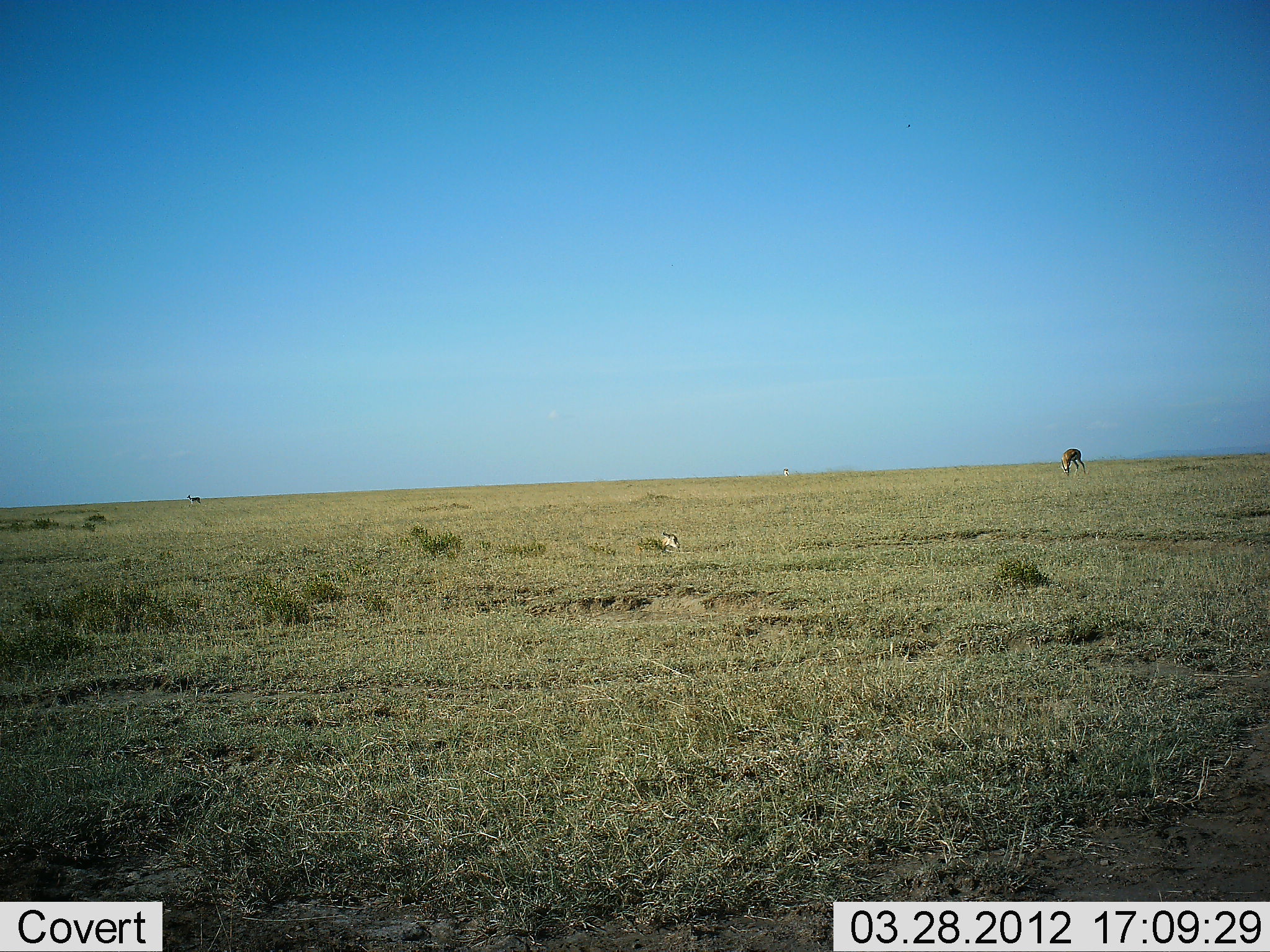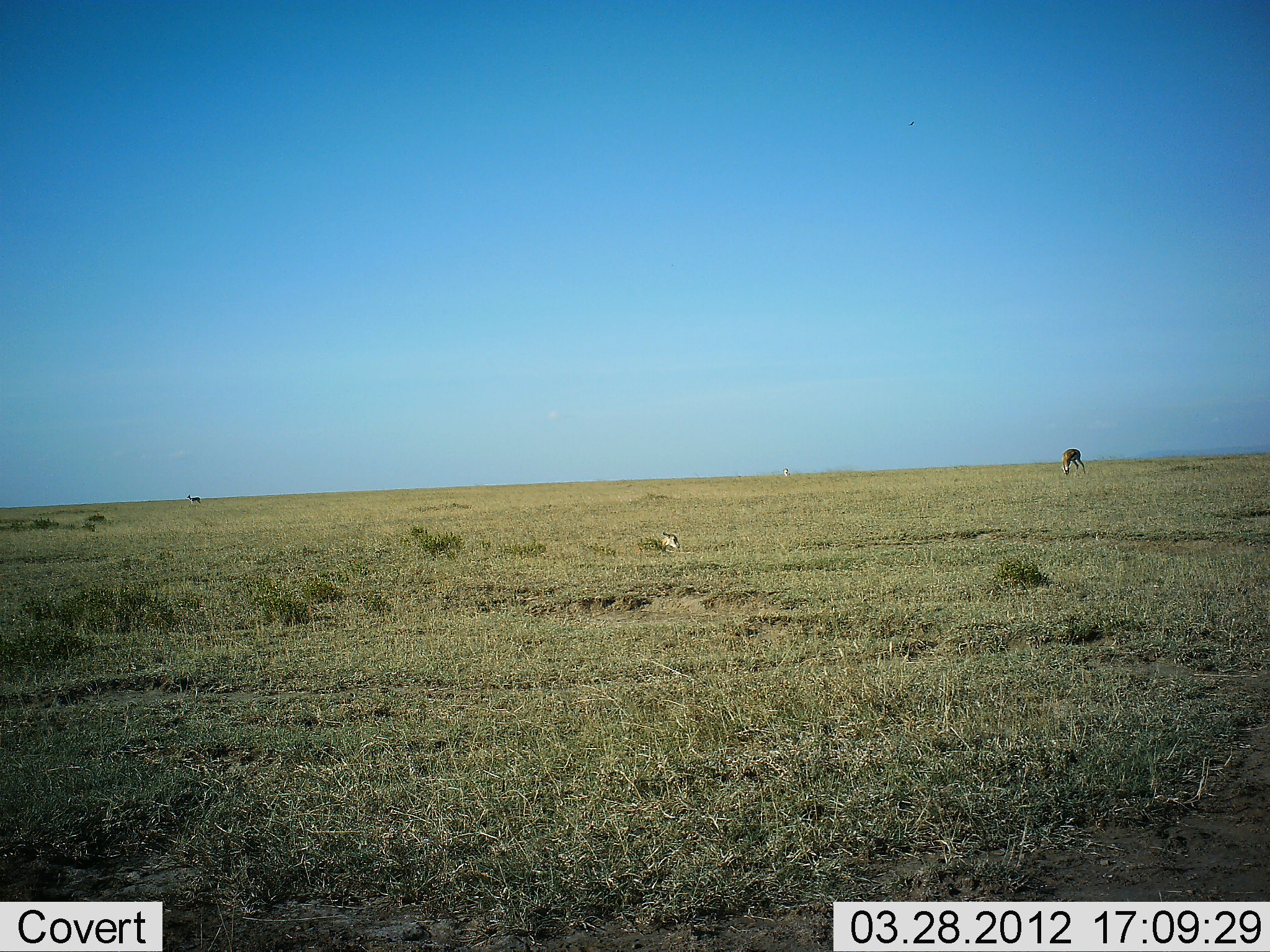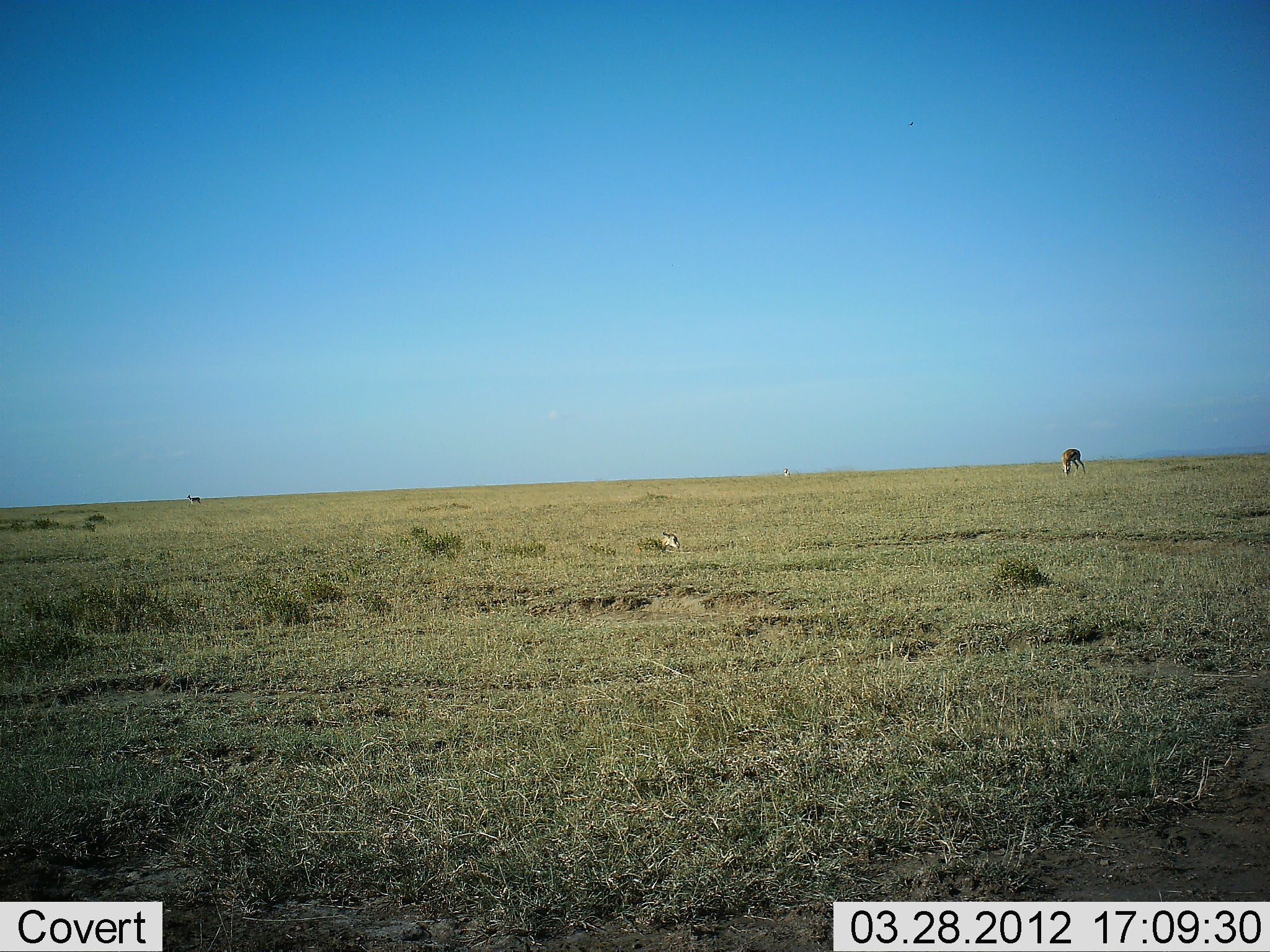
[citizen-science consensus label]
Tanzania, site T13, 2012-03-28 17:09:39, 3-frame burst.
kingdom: Animalia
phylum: Chordata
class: Mammalia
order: Artiodactyla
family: Bovidae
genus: Nanger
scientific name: Nanger granti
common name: grant's gazelle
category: gazellegrants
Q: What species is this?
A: Gazellegrants (grant's gazelle) (Nanger granti).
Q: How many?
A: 2.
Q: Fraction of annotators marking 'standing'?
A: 44%.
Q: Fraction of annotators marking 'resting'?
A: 22%.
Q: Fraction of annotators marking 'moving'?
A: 0%.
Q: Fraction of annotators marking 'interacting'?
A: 0%.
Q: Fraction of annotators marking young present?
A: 0%.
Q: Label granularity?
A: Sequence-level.